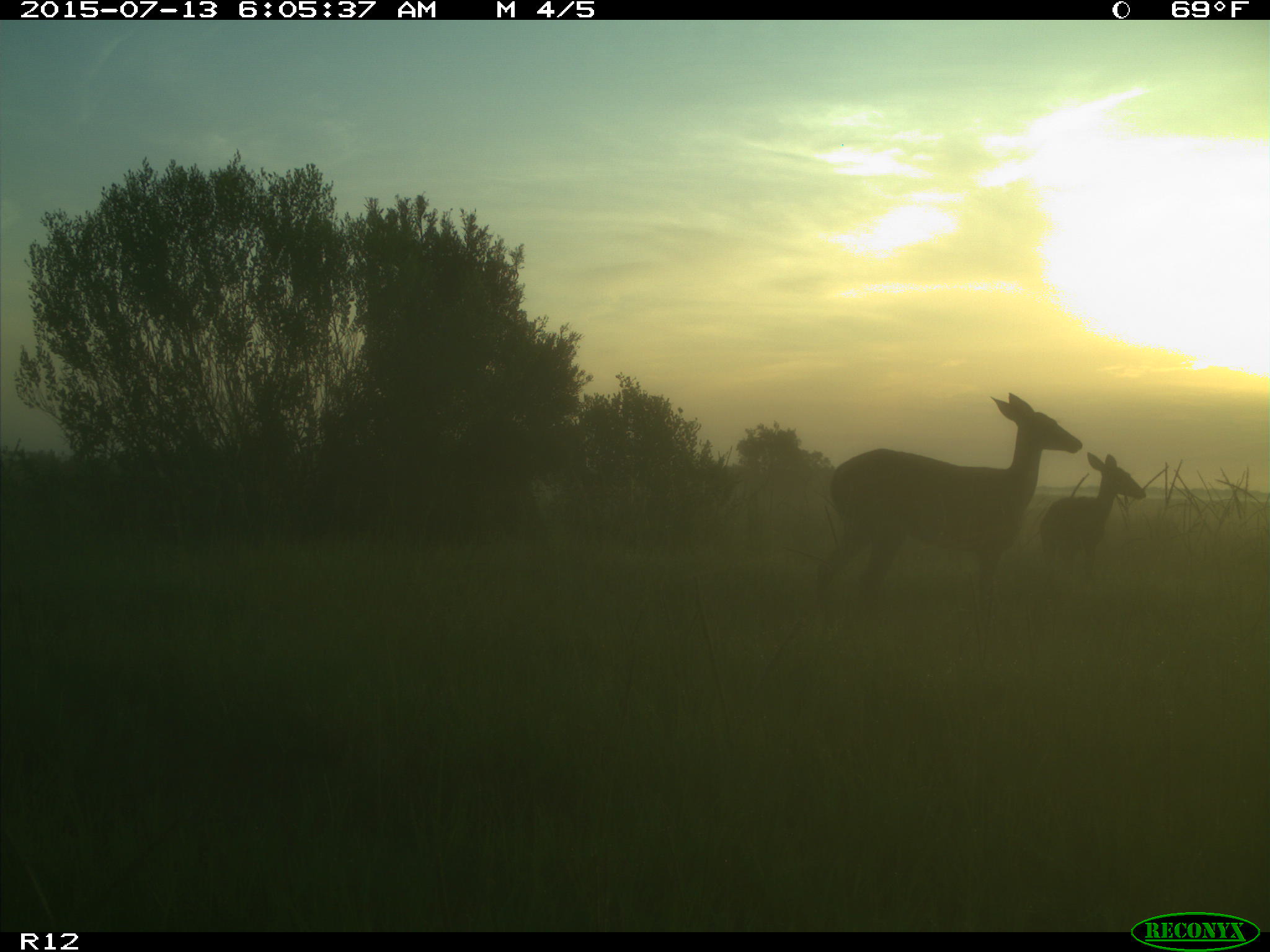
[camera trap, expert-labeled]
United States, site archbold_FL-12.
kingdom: Animalia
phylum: Chordata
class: Mammalia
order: Artiodactyla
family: Cervidae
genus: Odocoileus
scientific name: Odocoileus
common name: deer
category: unidentified deer